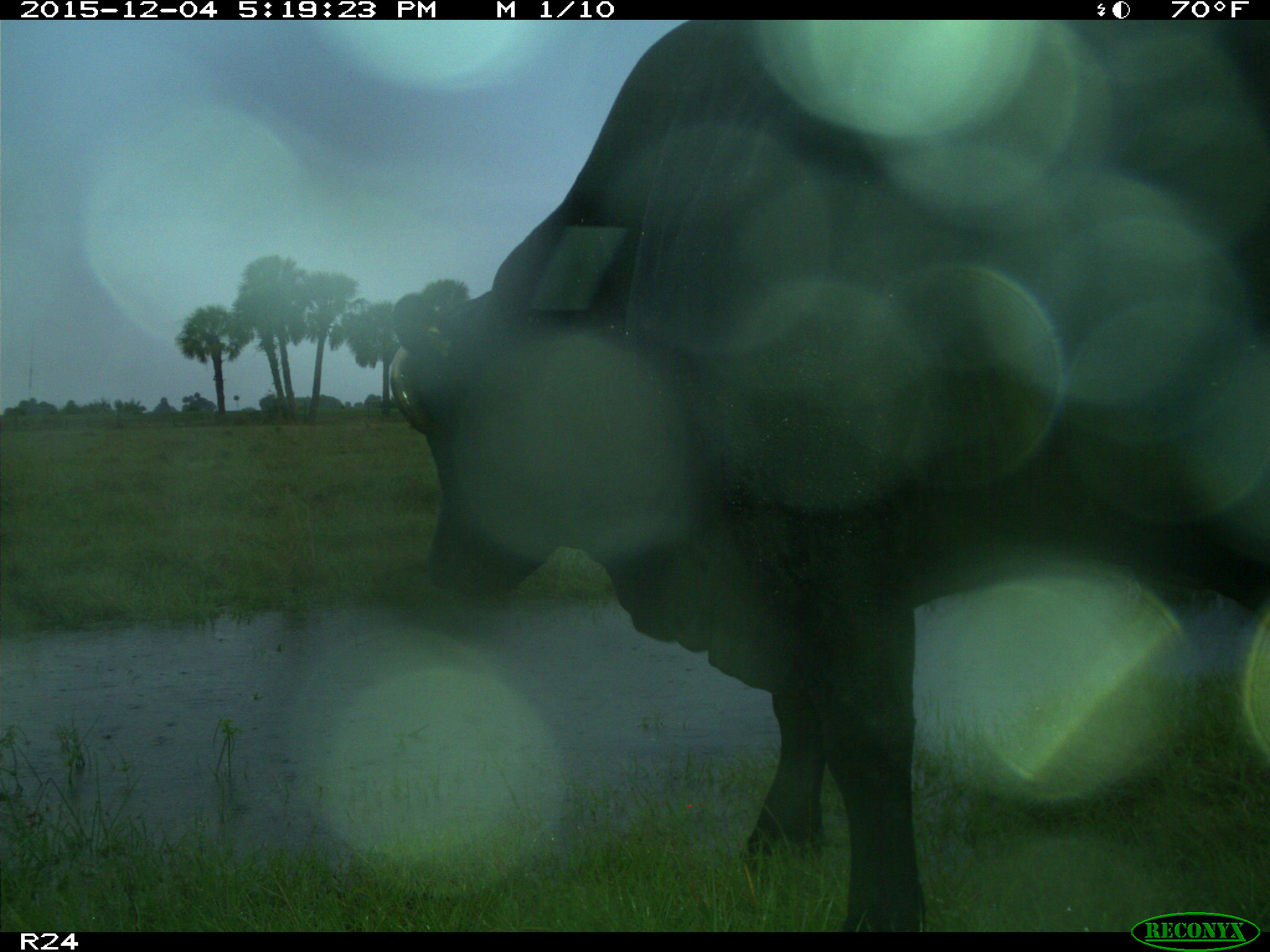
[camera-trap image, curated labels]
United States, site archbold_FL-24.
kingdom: Animalia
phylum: Chordata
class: Mammalia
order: Artiodactyla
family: Bovidae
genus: Bos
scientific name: Bos taurus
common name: domestic cow